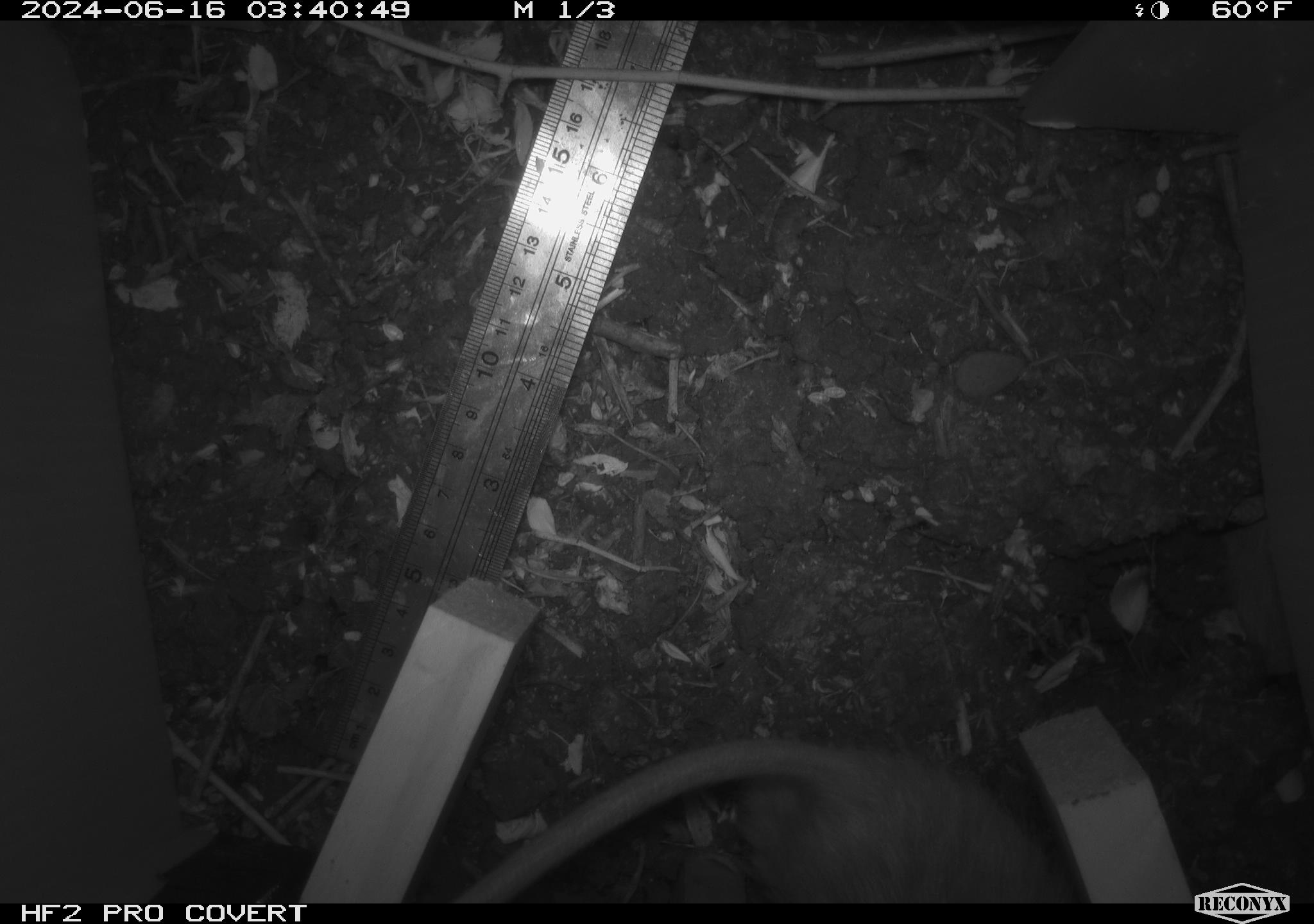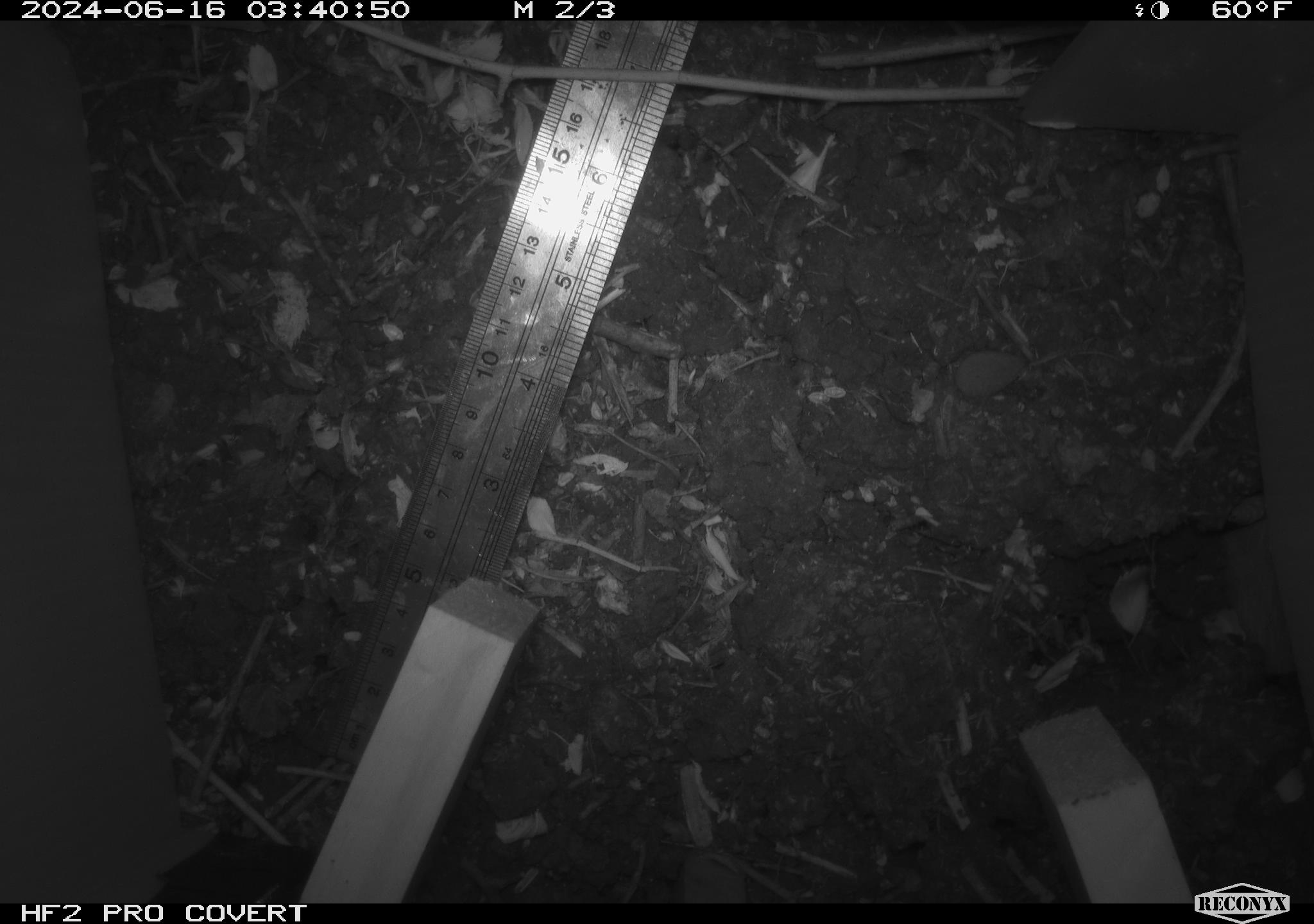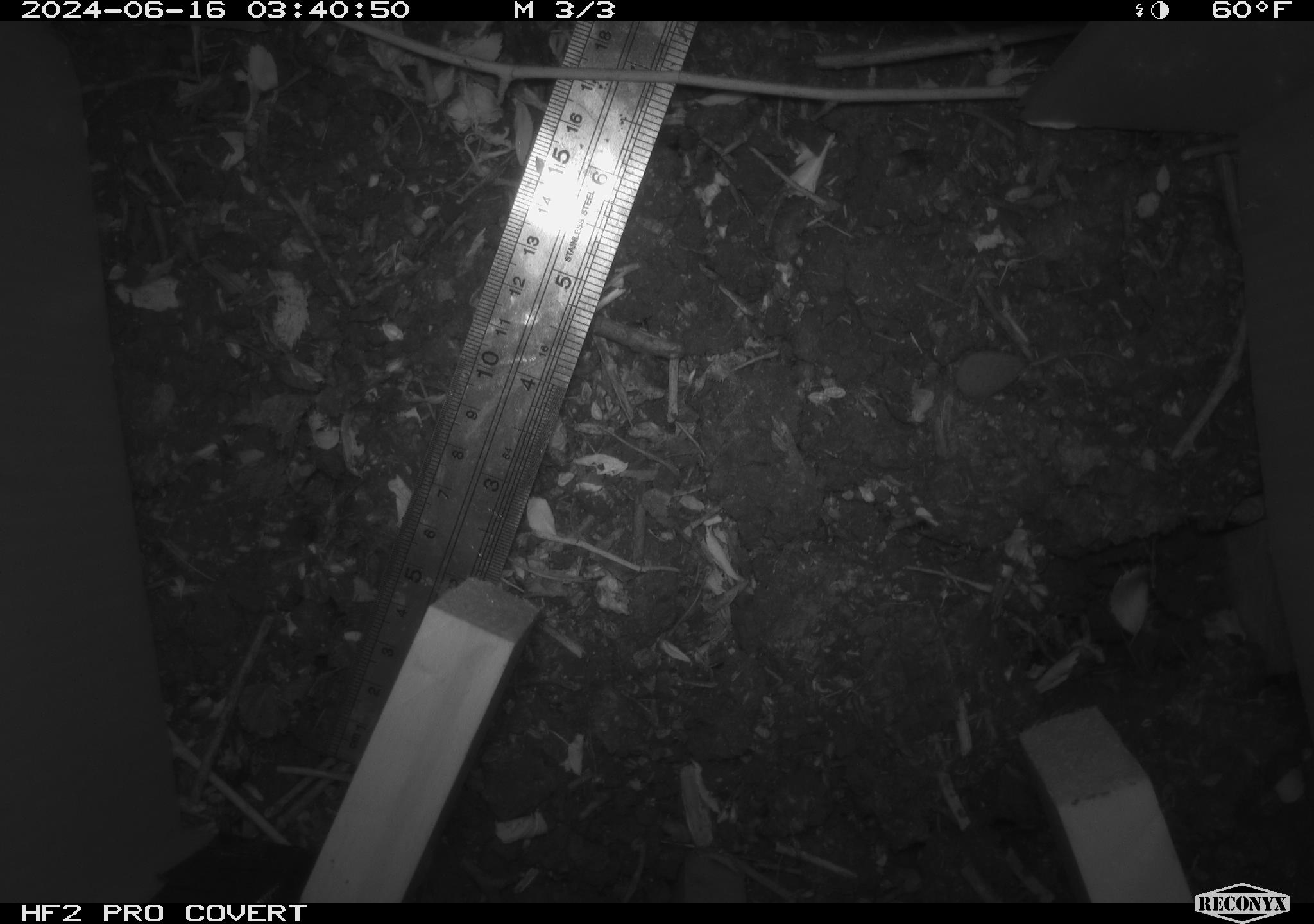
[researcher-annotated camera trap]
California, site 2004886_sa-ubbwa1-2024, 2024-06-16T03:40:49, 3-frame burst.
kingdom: Animalia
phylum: Chordata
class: Mammalia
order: Rodentia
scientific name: Rodentia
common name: woodrat or rat or mouse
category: woodrat or rat or mouse species